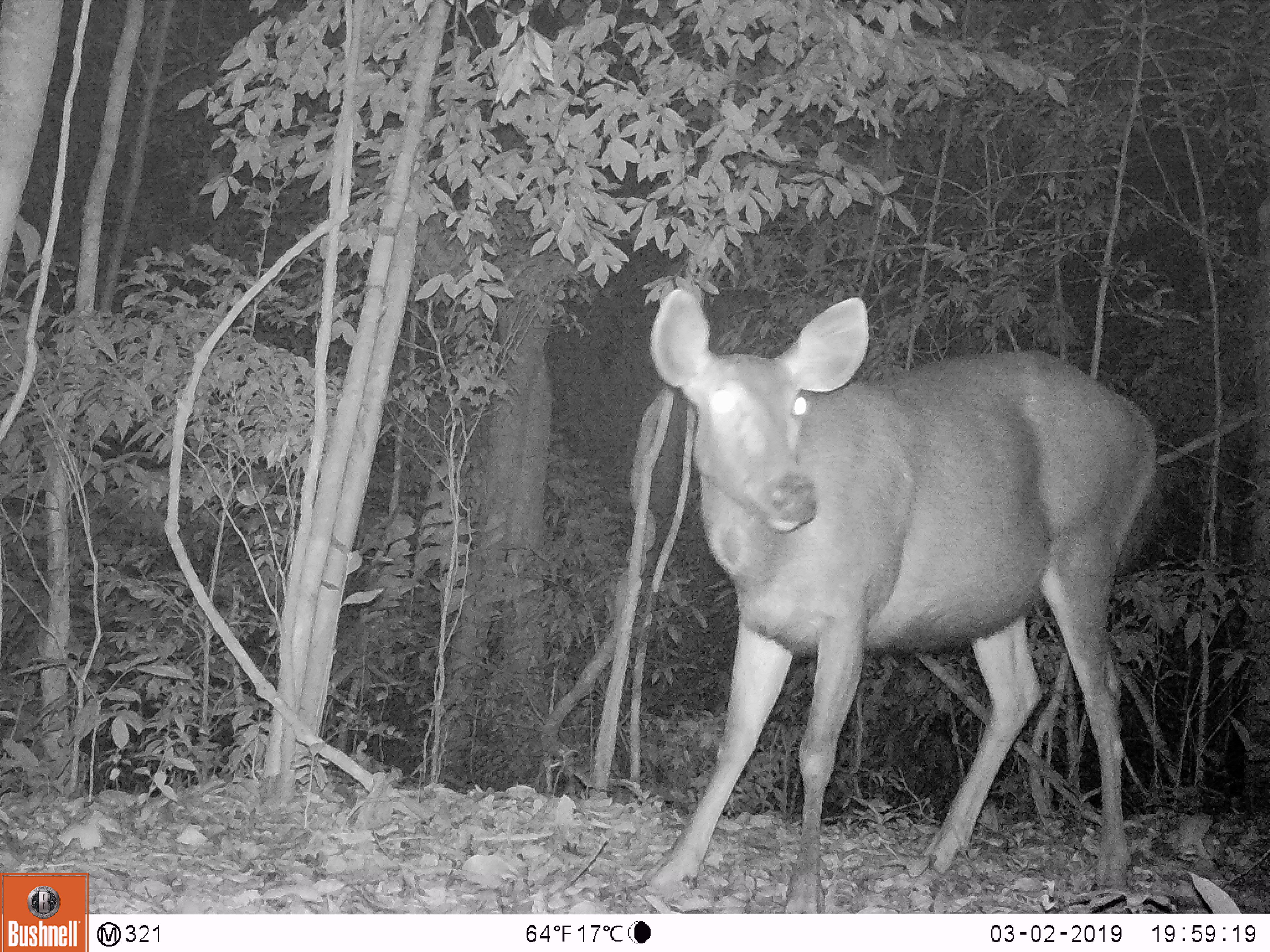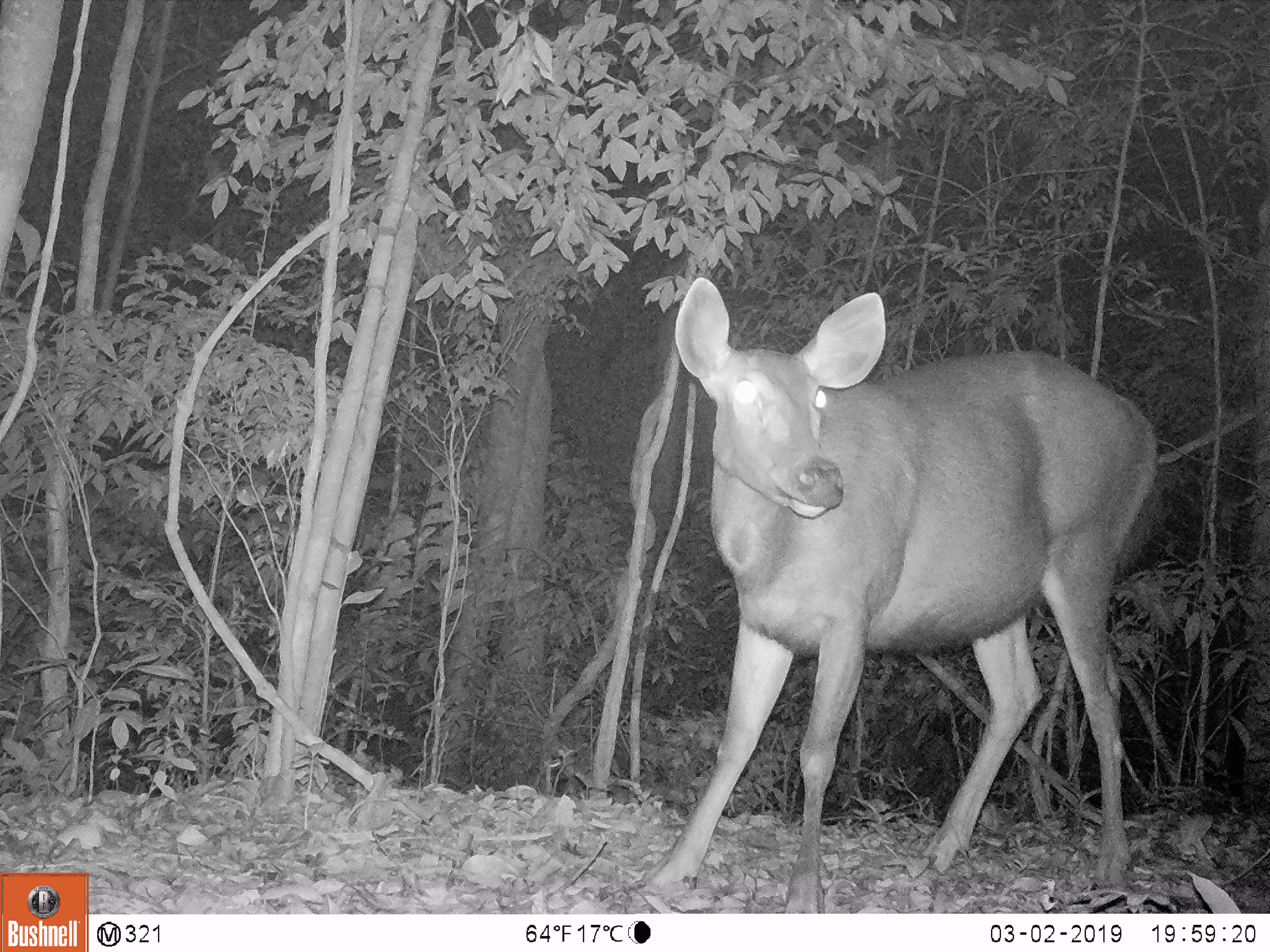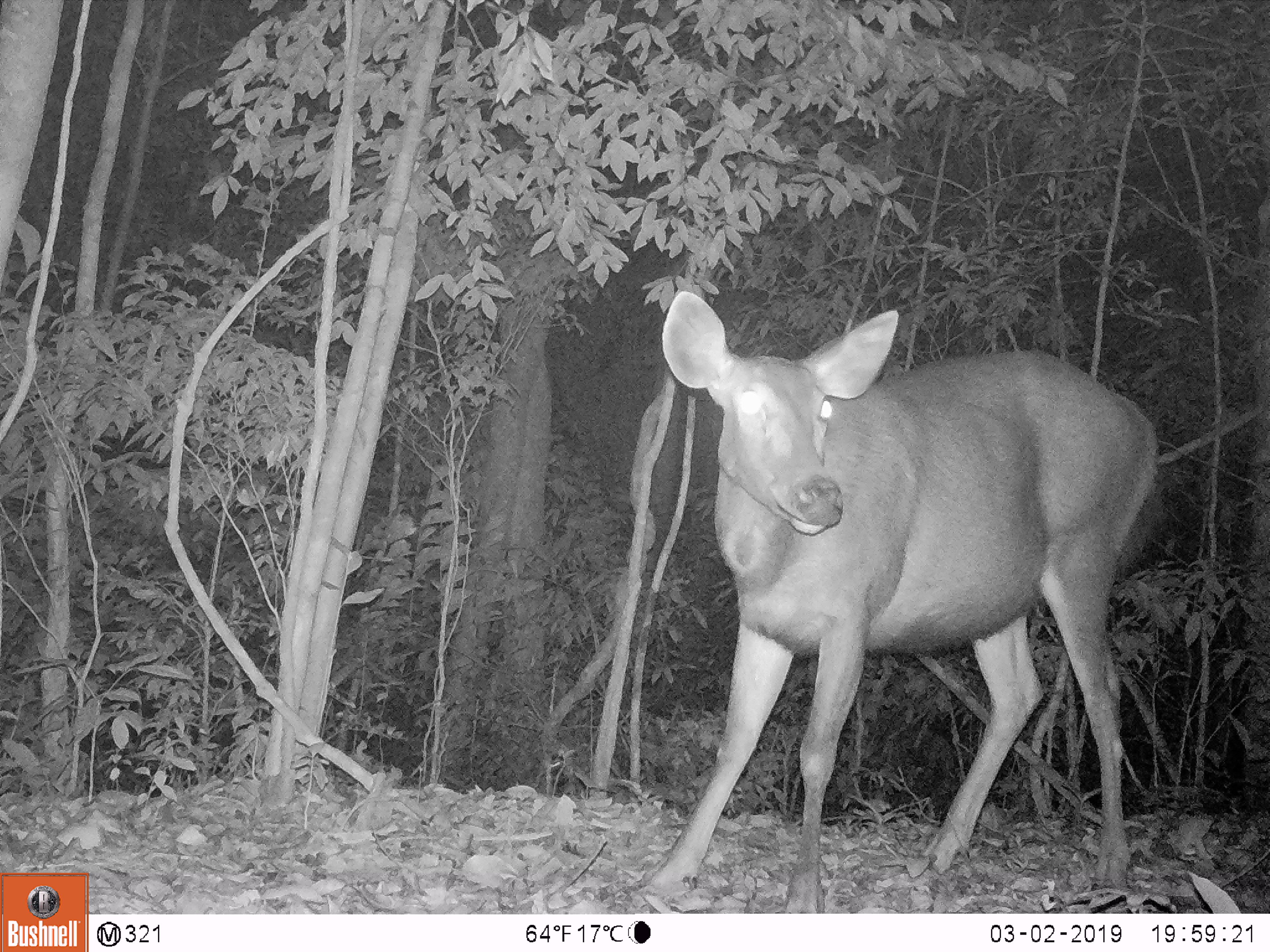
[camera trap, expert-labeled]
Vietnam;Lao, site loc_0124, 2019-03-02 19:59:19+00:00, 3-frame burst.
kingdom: Animalia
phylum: Chordata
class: Mammalia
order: Artiodactyla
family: Cervidae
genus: Rusa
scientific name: Rusa unicolor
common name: sambar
Sambar (Rusa unicolor). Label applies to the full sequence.